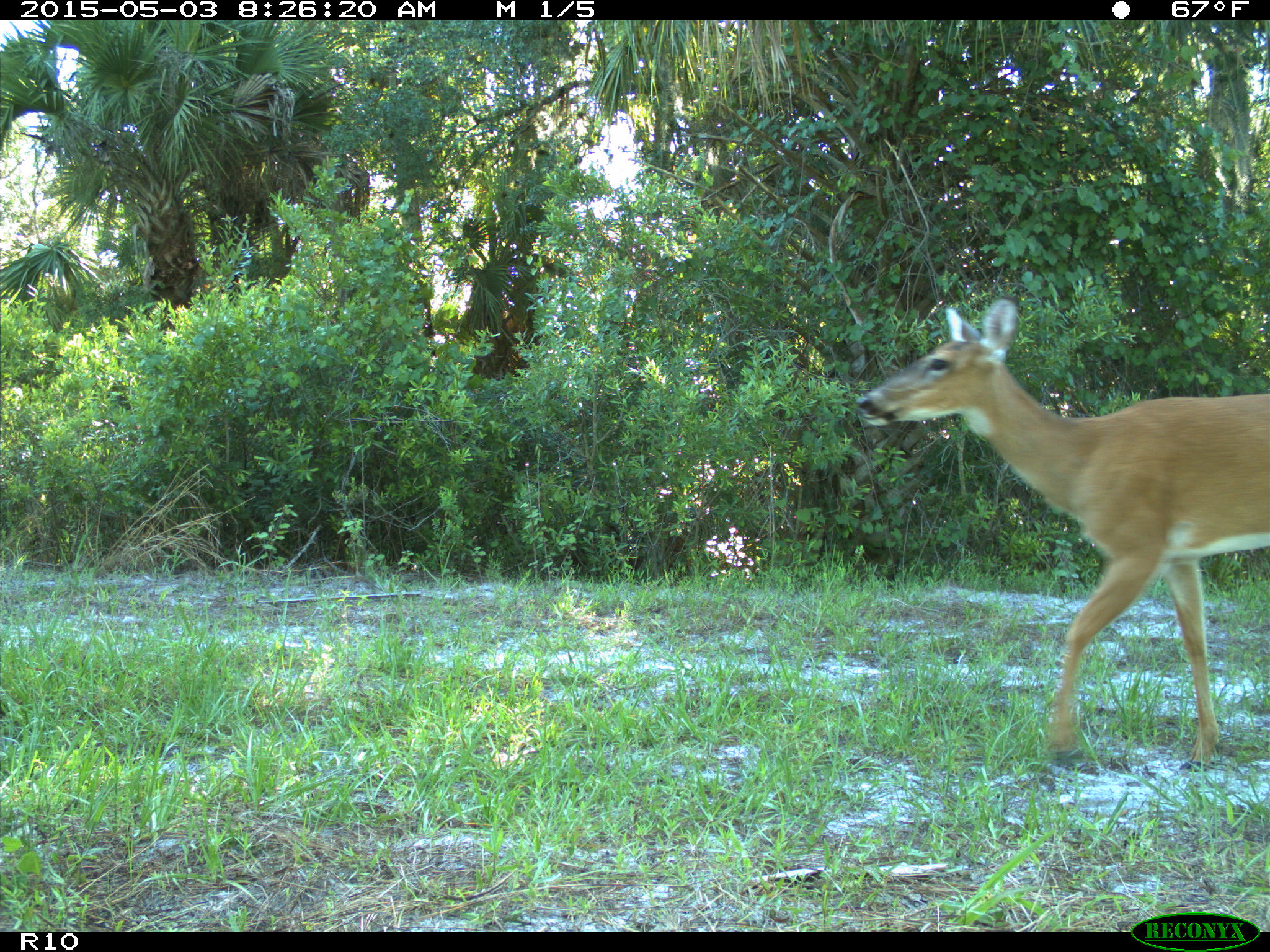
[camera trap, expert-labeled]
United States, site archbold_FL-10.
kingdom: Animalia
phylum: Chordata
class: Mammalia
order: Artiodactyla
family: Cervidae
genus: Odocoileus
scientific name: Odocoileus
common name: deer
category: unidentified deer